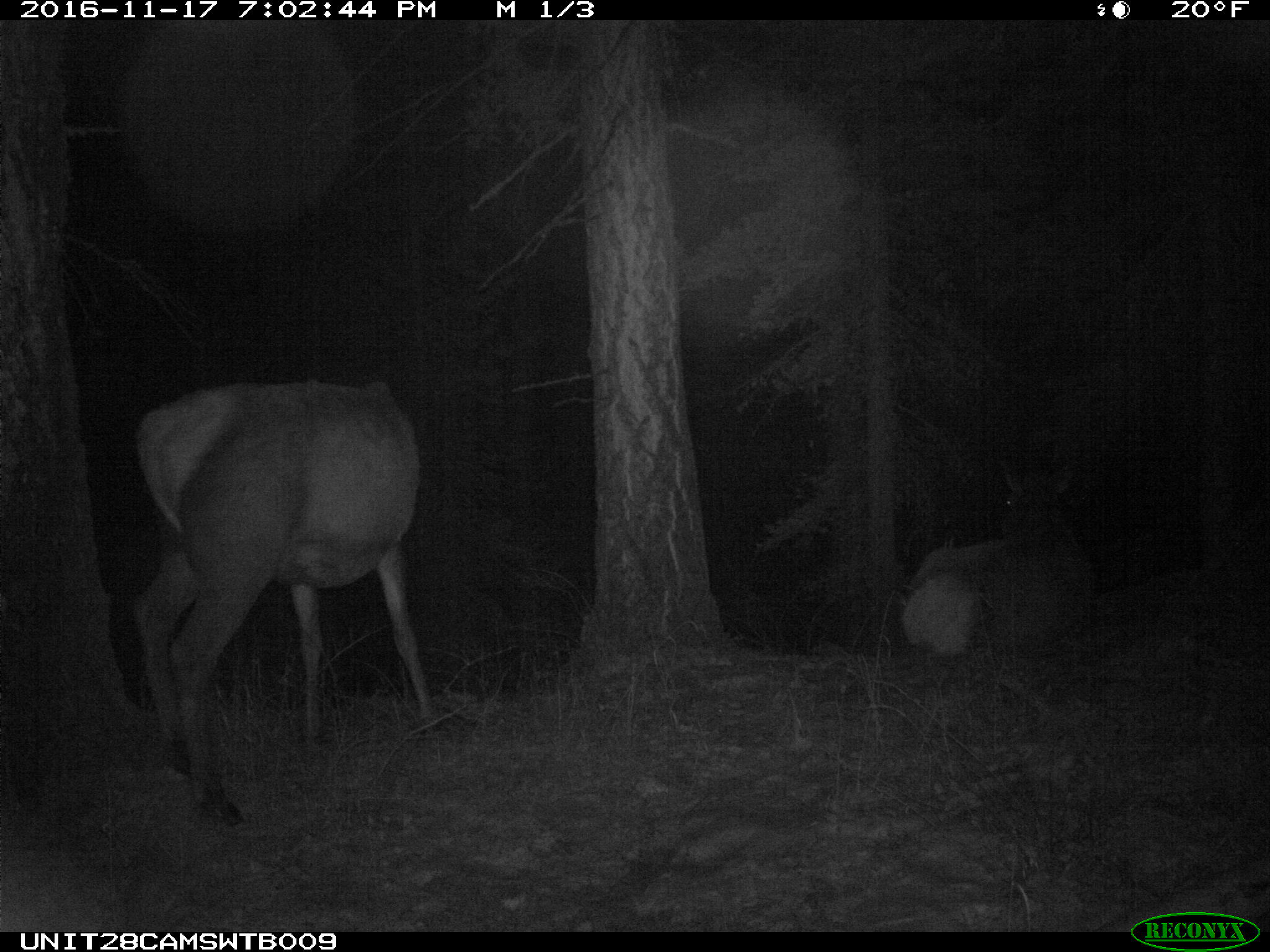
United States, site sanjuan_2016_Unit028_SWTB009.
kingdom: Animalia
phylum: Chordata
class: Mammalia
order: Artiodactyla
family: Cervidae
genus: Cervus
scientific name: Cervus elaphus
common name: red deer